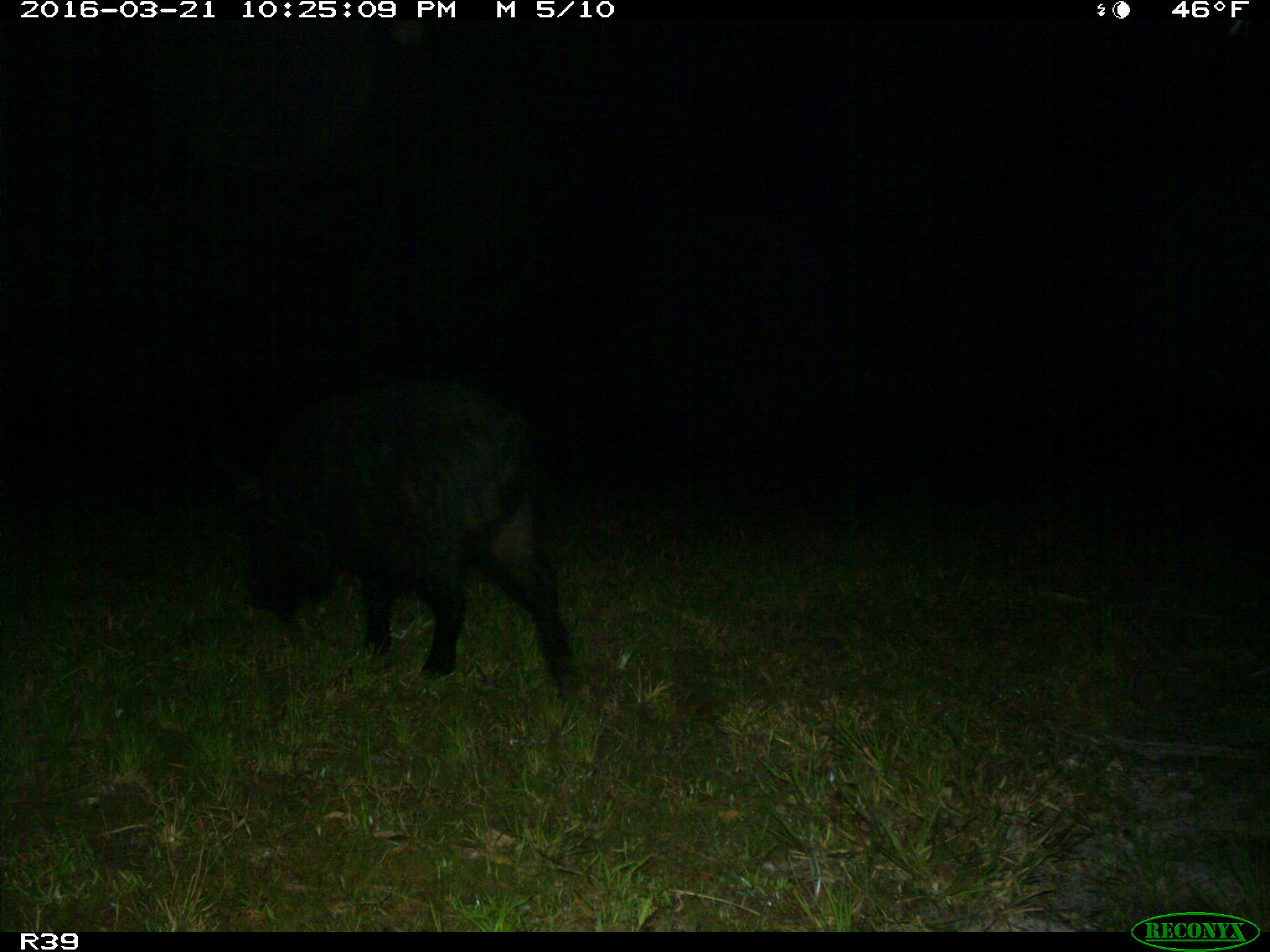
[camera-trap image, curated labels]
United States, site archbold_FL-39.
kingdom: Animalia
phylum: Chordata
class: Mammalia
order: Artiodactyla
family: Suidae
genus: Sus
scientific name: Sus scrofa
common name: wild boar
Sus scrofa (wild boar).